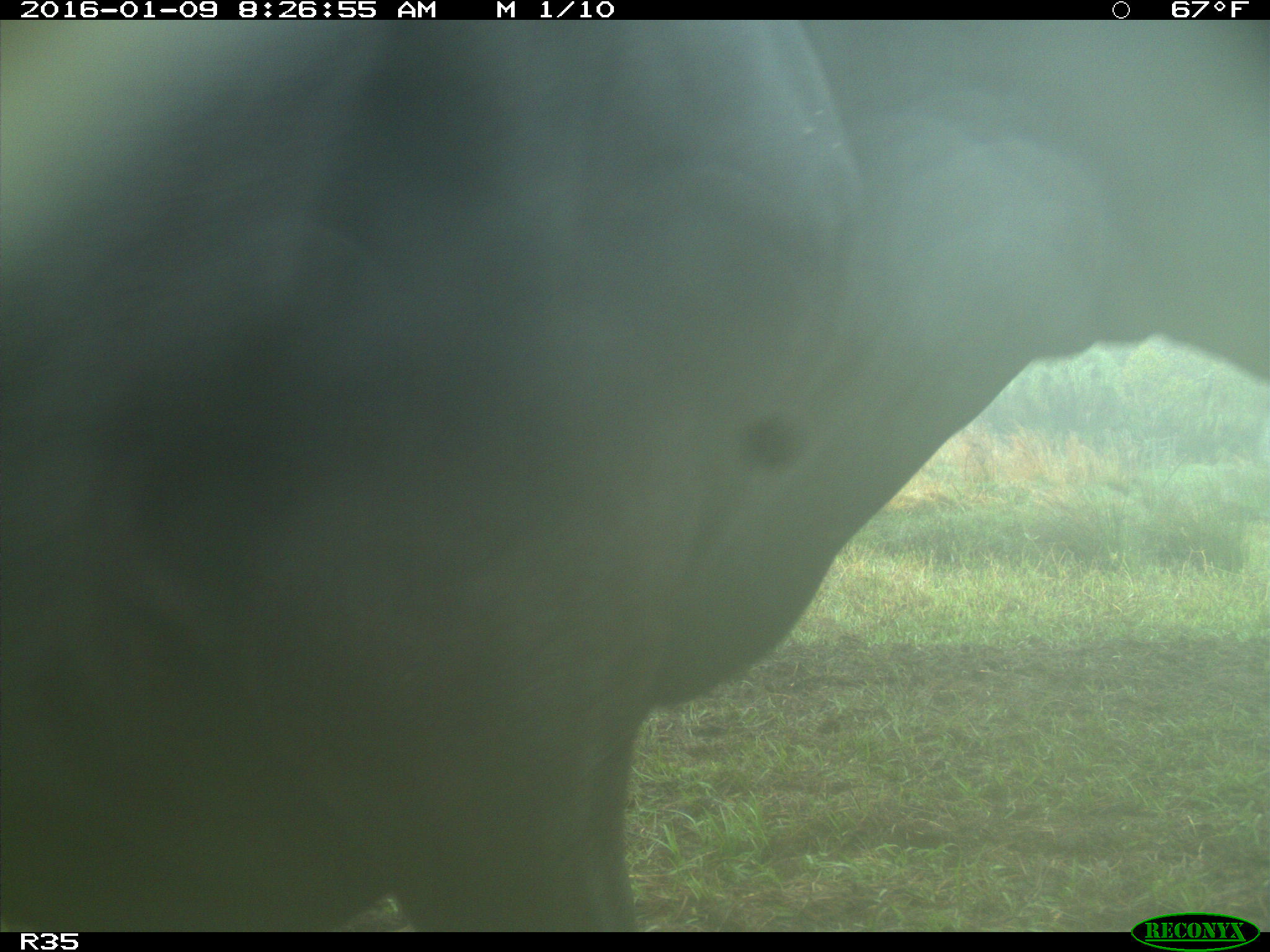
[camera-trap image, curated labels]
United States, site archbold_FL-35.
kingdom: Animalia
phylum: Chordata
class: Mammalia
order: Artiodactyla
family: Bovidae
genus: Bos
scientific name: Bos taurus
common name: domestic cow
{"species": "Bos taurus (domestic cow)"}